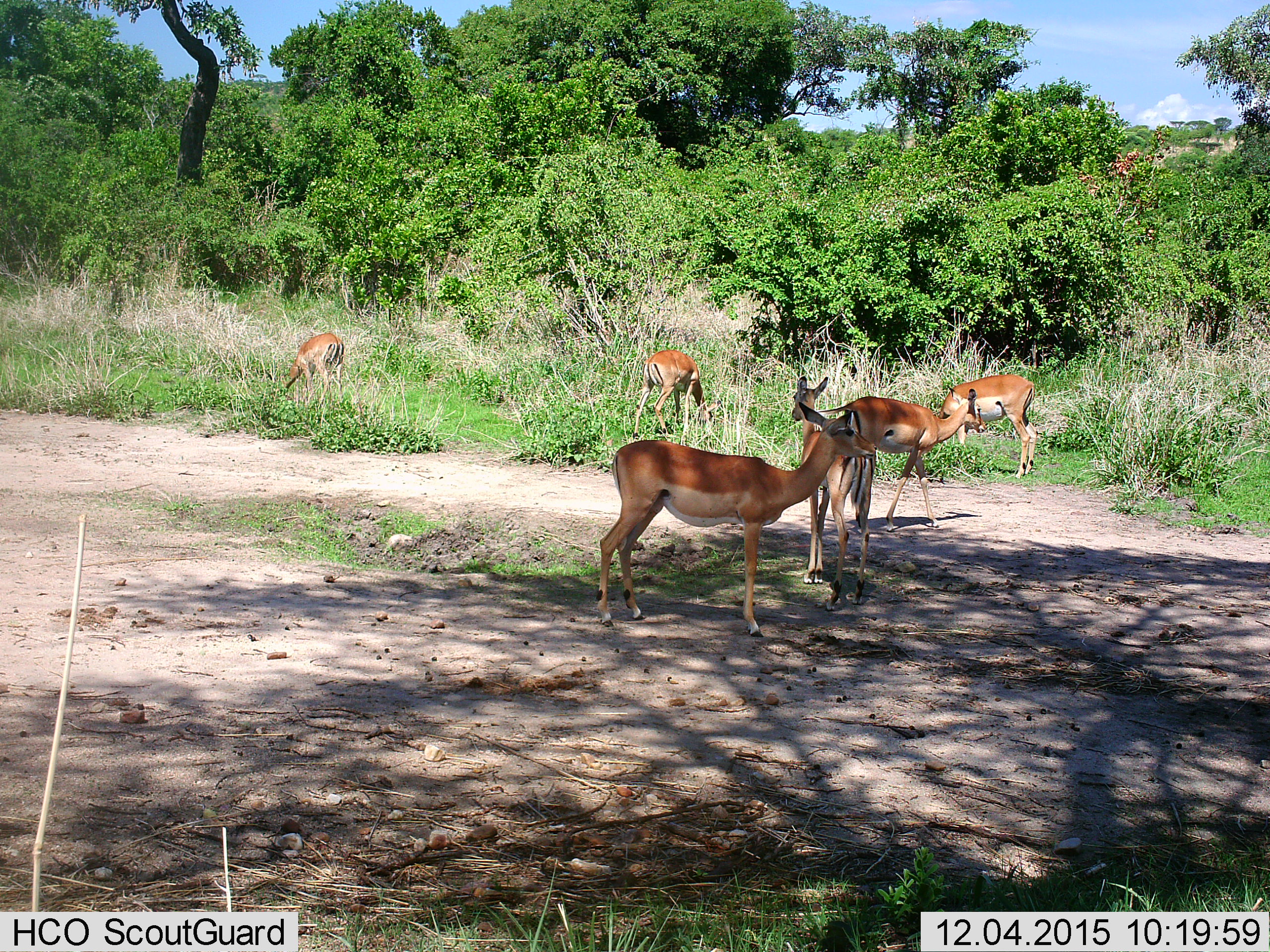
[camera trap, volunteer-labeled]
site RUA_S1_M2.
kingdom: Animalia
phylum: Chordata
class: Mammalia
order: Artiodactyla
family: Bovidae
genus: Aepyceros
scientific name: Aepyceros melampus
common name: impala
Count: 6.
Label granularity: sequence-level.